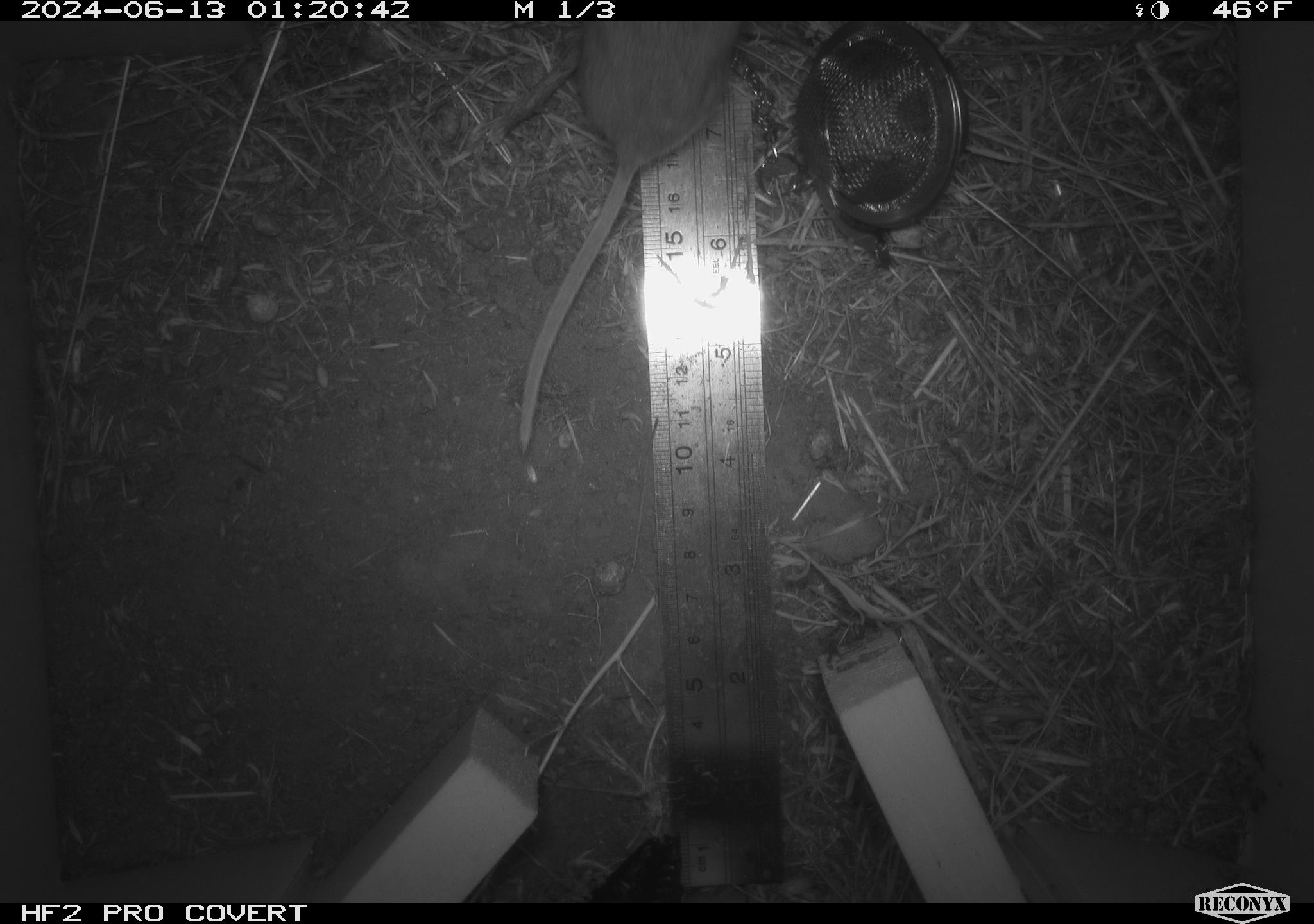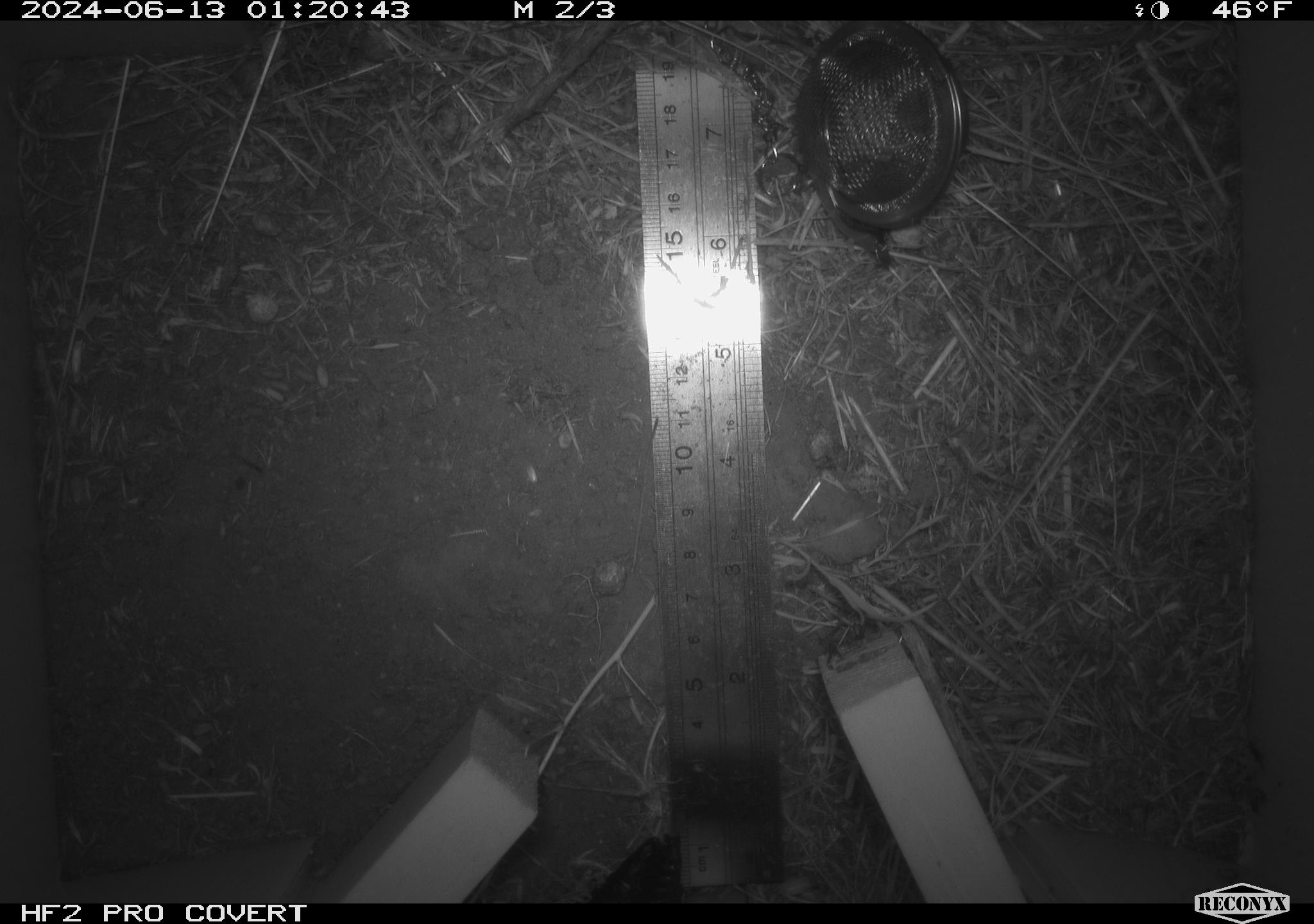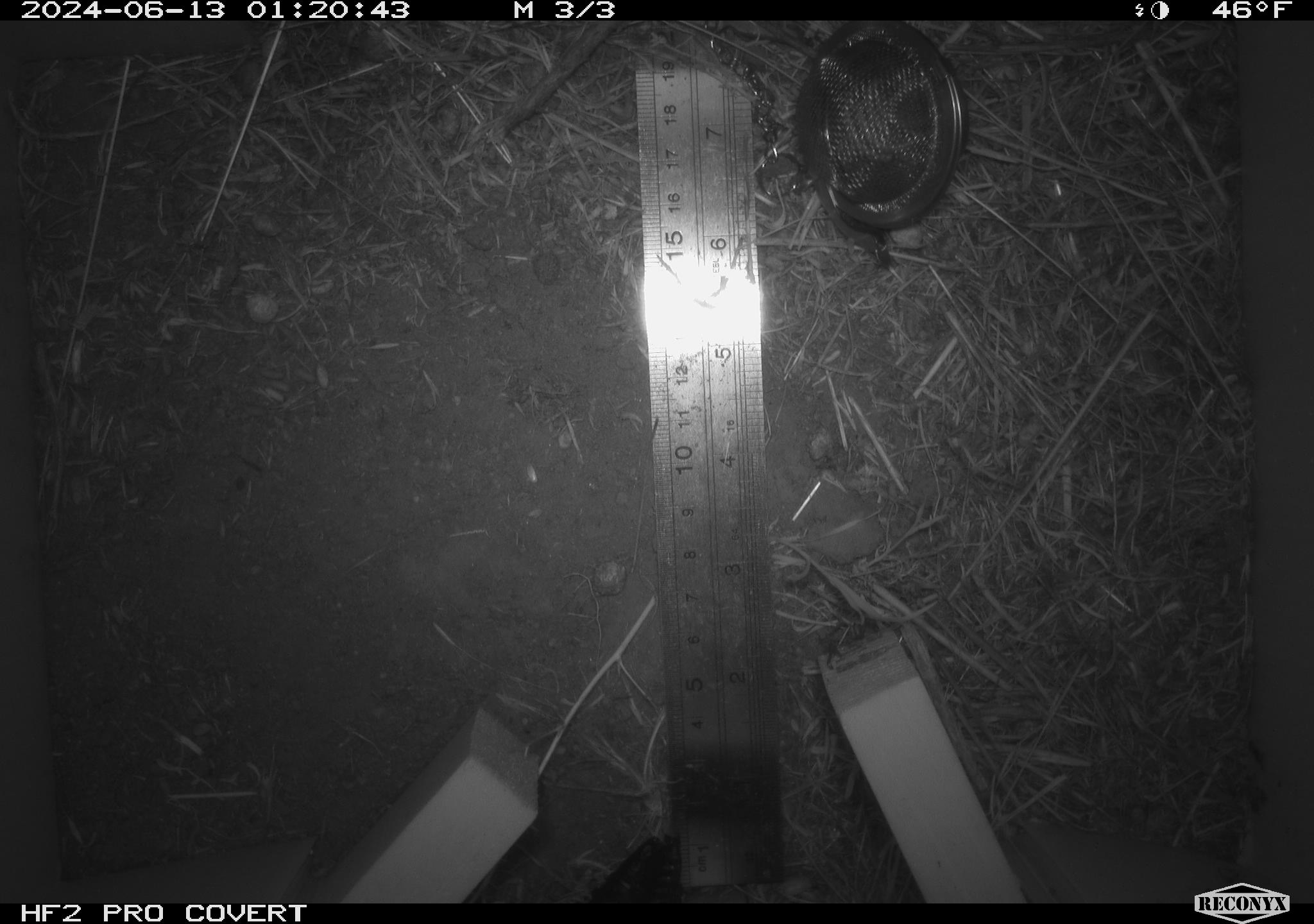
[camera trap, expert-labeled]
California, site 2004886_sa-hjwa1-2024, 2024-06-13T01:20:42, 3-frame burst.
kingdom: Animalia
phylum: Chordata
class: Mammalia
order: Rodentia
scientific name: Rodentia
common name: rodent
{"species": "rodent (Rodentia)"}